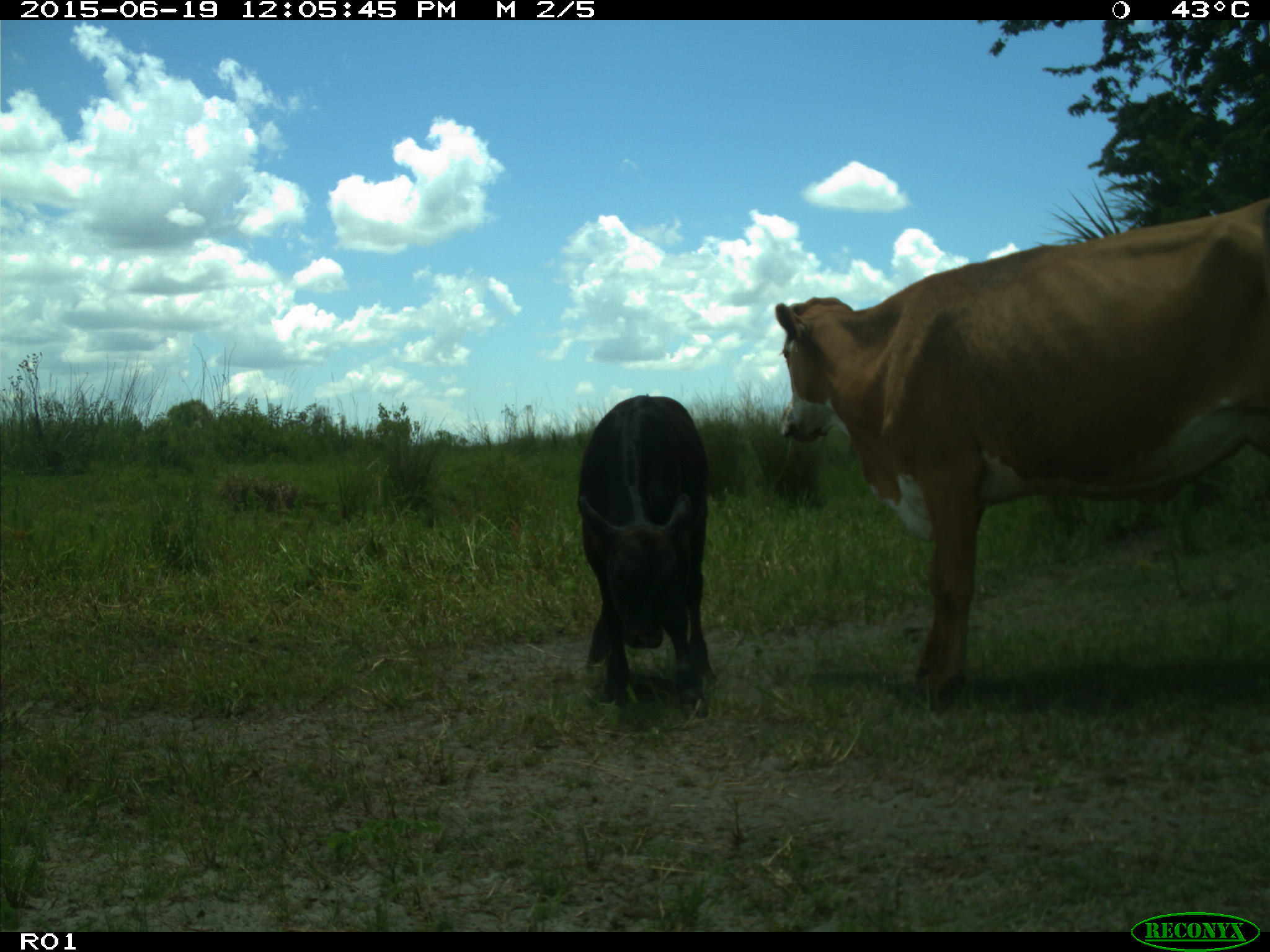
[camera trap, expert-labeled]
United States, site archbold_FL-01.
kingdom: Animalia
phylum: Chordata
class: Mammalia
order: Artiodactyla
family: Bovidae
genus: Bos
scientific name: Bos taurus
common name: domestic cow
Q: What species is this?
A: Bos taurus (domestic cow).